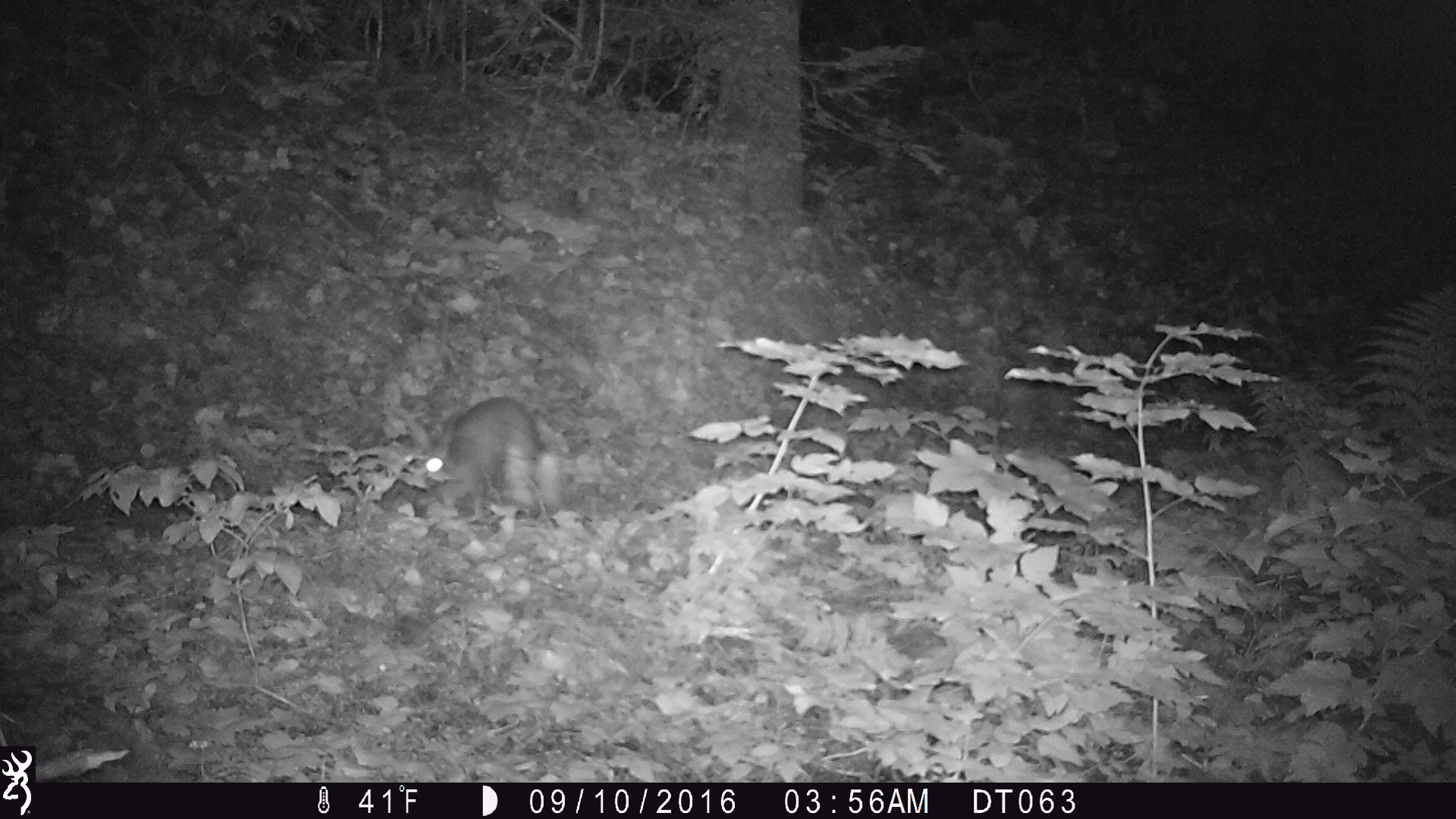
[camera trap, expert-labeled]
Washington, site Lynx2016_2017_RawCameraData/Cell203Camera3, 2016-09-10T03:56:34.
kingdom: Animalia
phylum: Chordata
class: Mammalia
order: Lagomorpha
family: Leporidae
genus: Lepus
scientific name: Lepus americanus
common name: snowshoe hare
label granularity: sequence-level